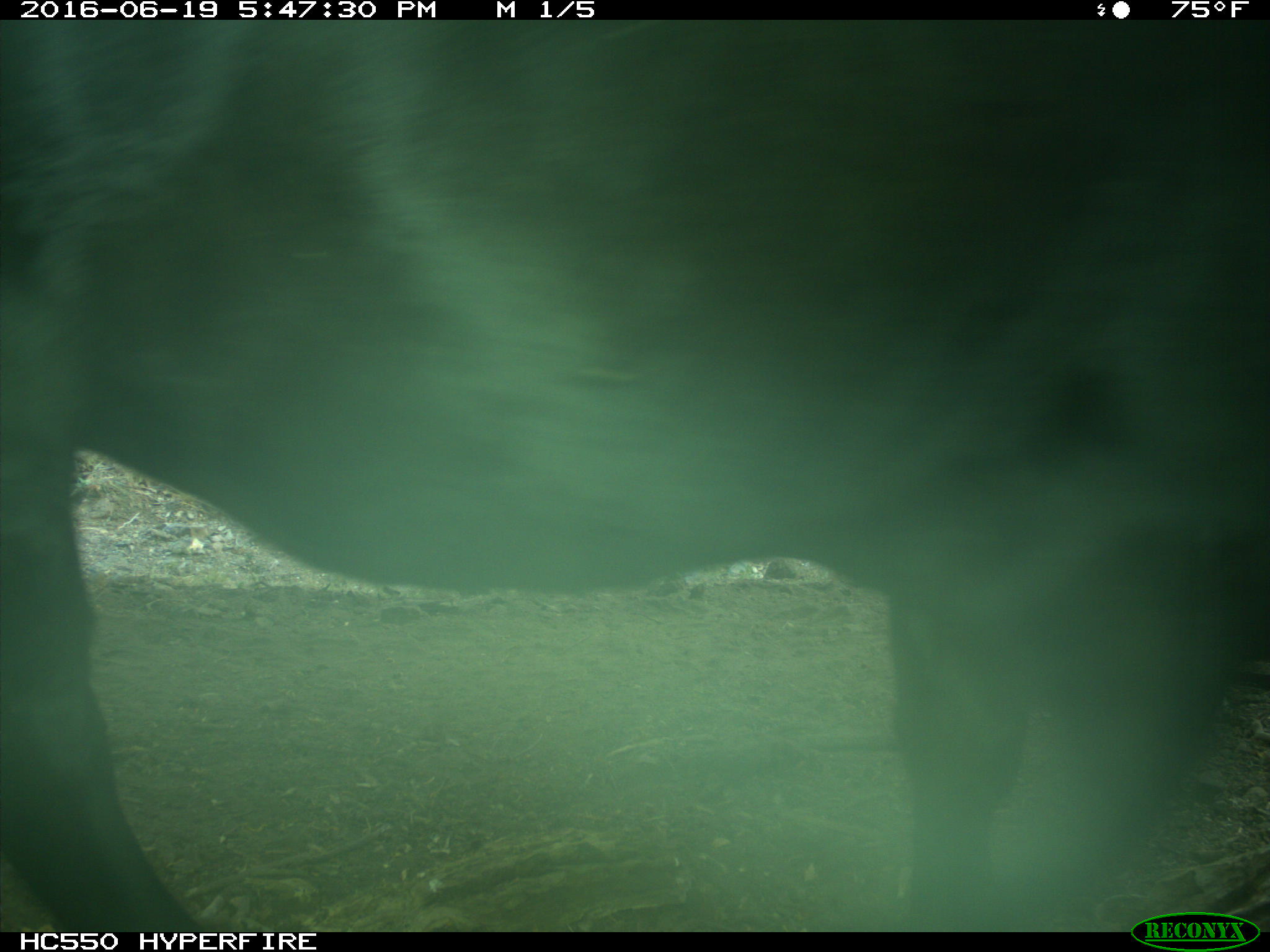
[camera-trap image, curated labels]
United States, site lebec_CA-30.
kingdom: Animalia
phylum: Chordata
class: Mammalia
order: Artiodactyla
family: Bovidae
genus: Bos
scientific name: Bos taurus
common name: domestic cow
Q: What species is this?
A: Bos taurus (domestic cow).